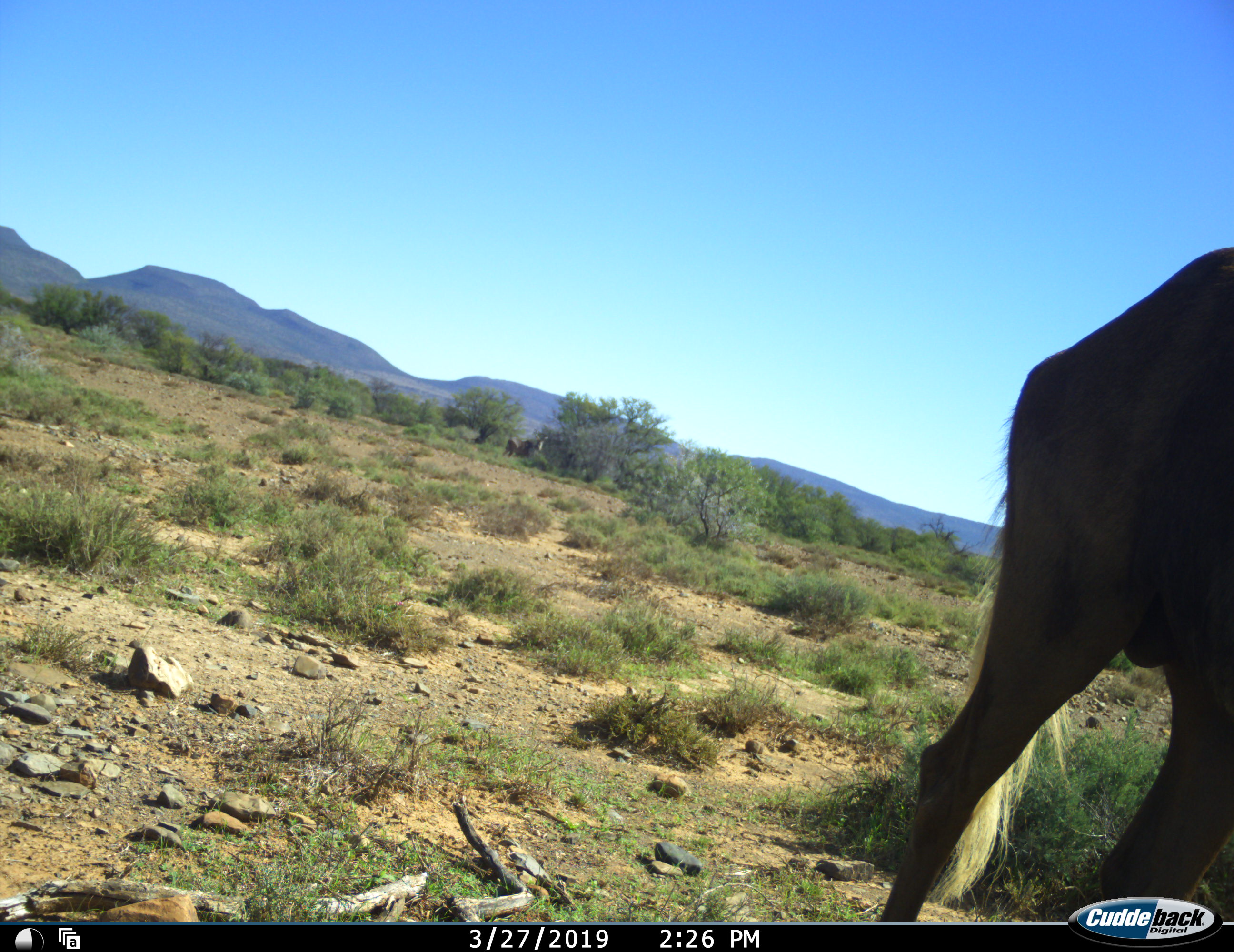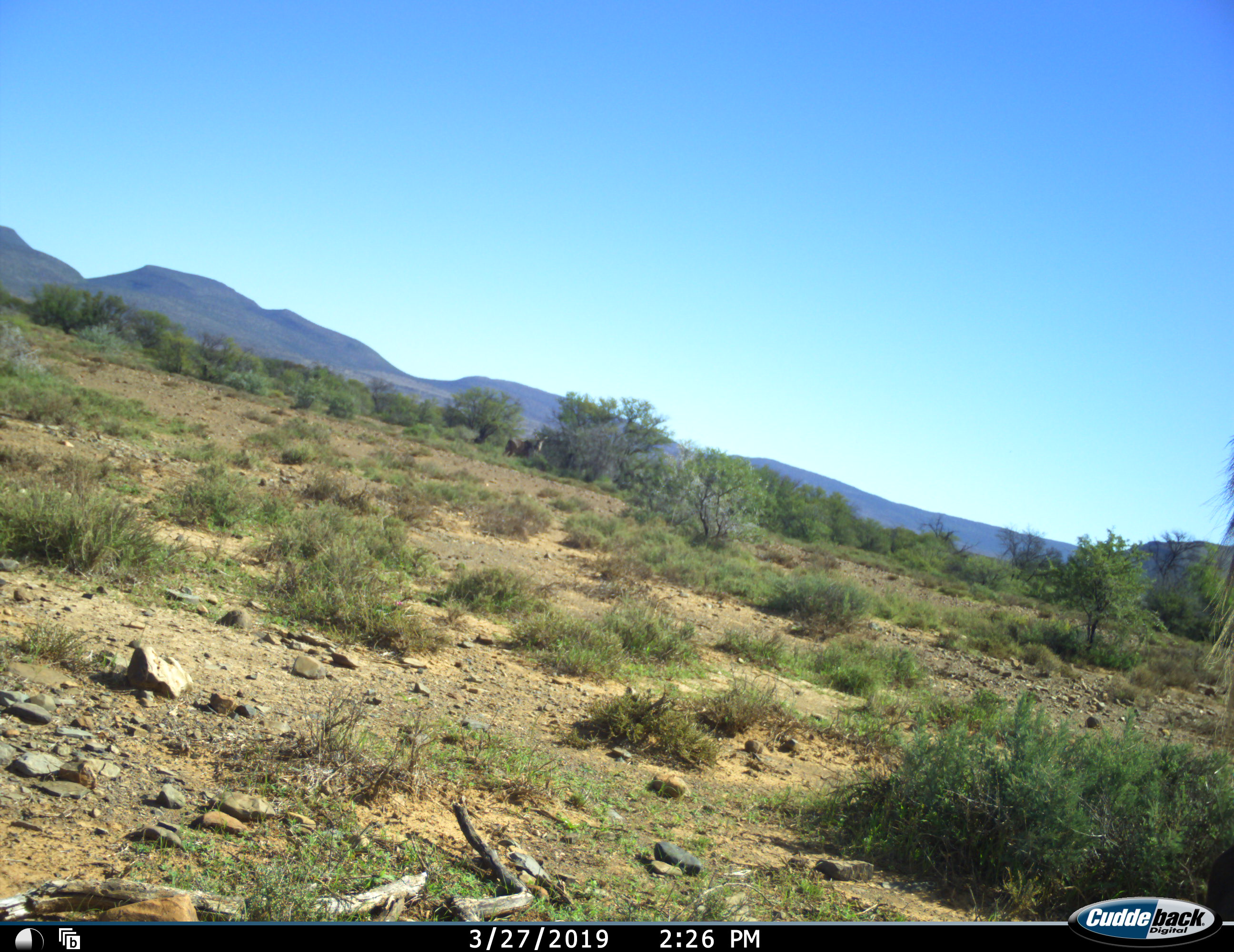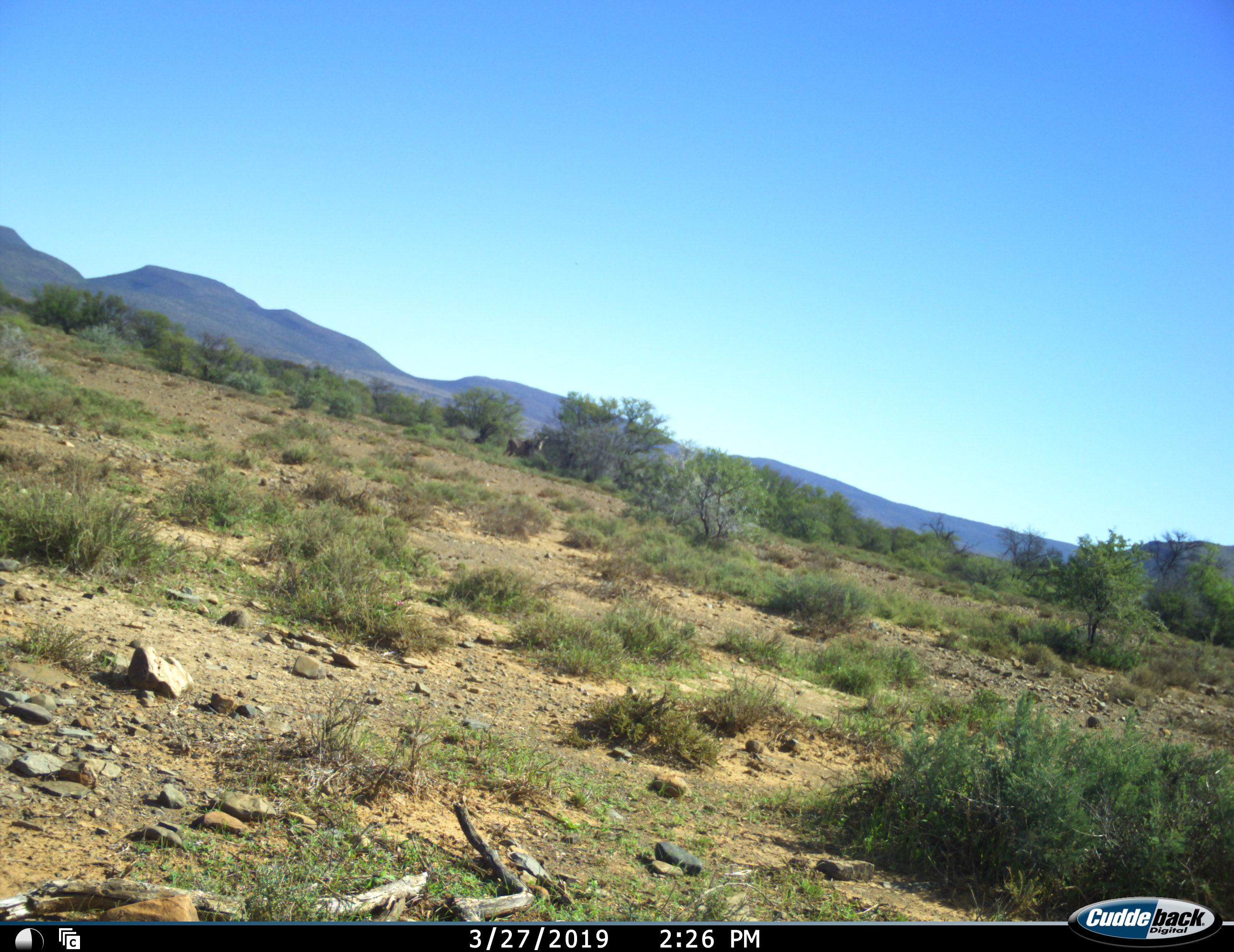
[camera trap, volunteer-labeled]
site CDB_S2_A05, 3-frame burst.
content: unidentified animal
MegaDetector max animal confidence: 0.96